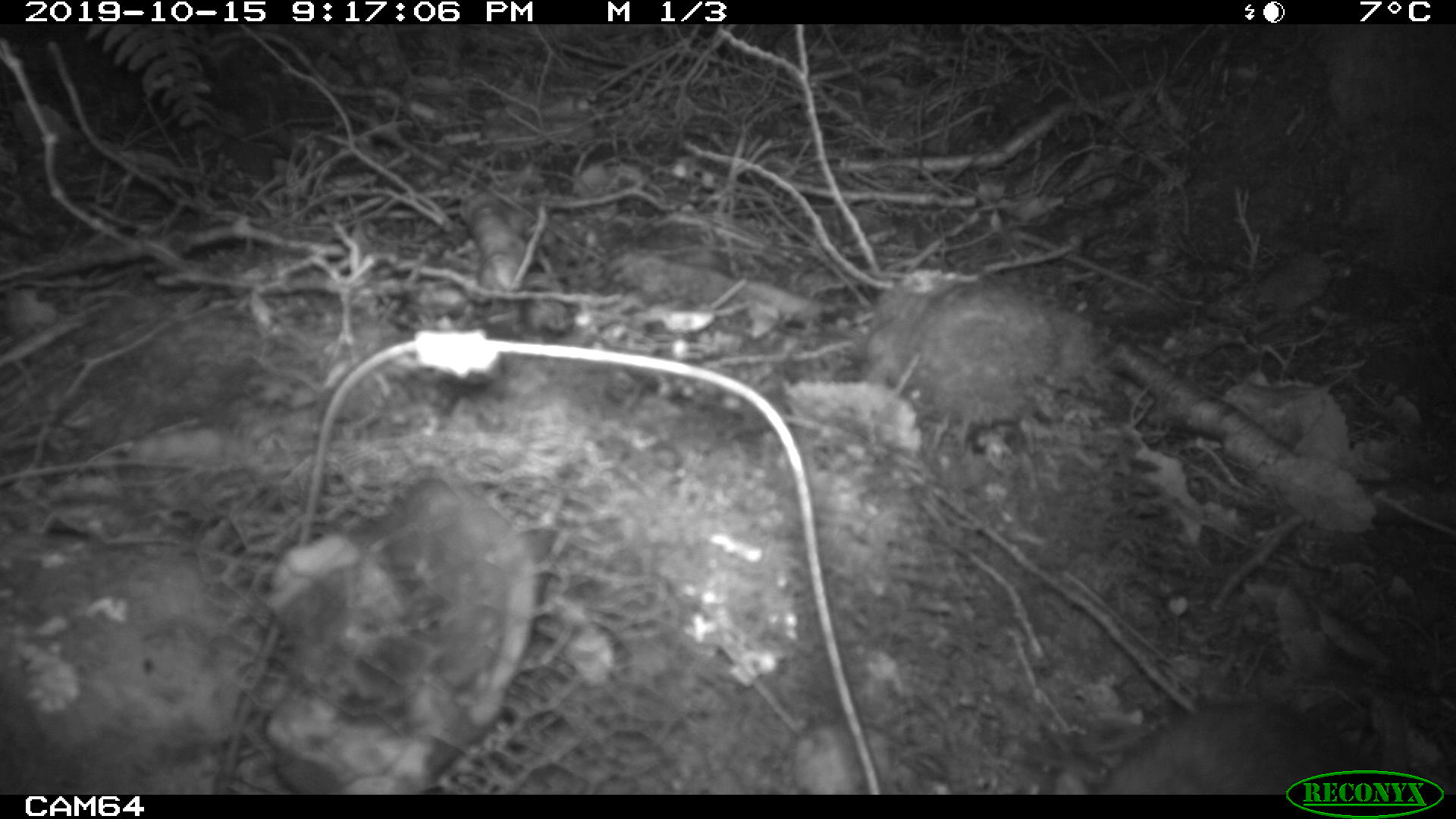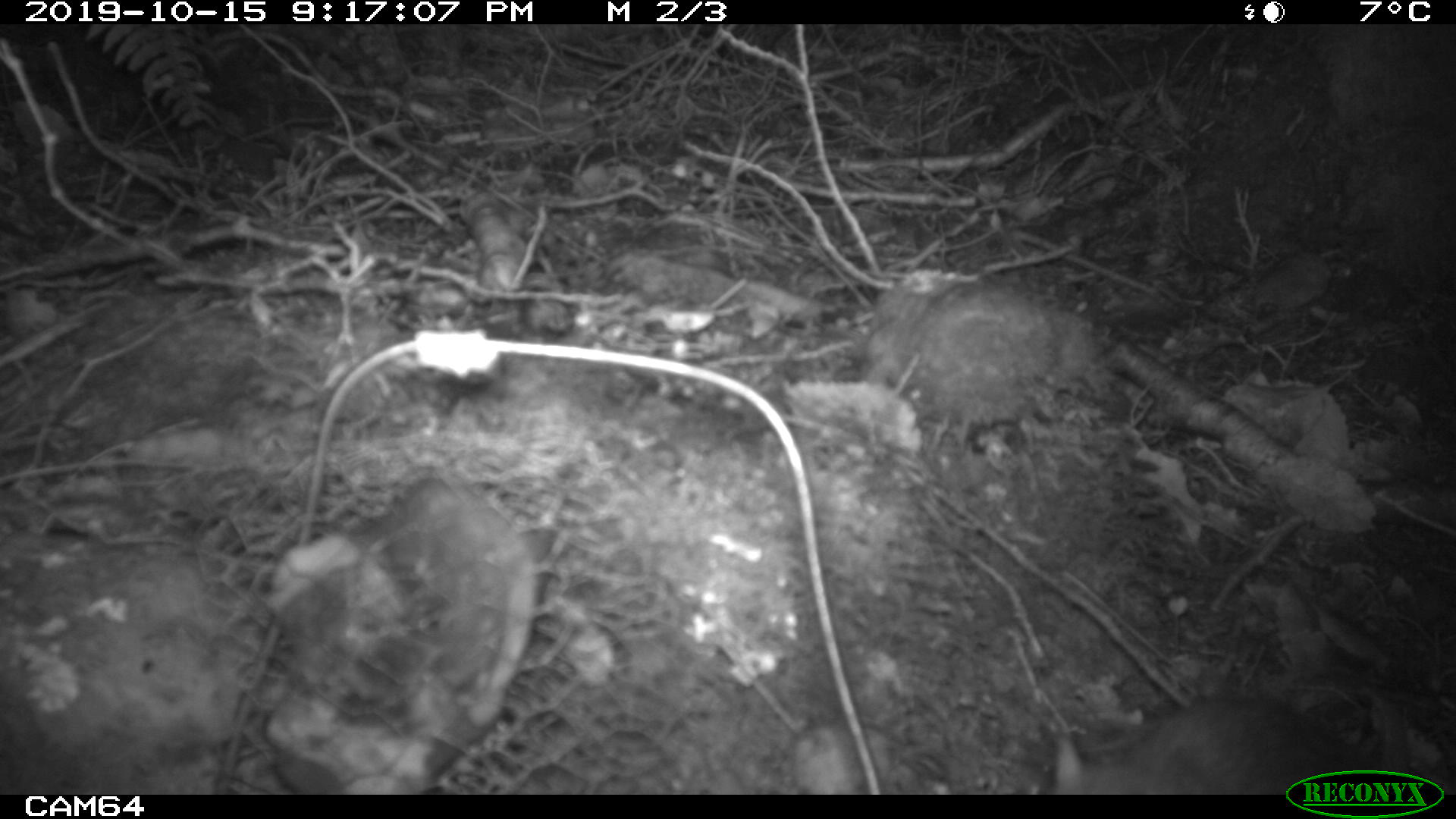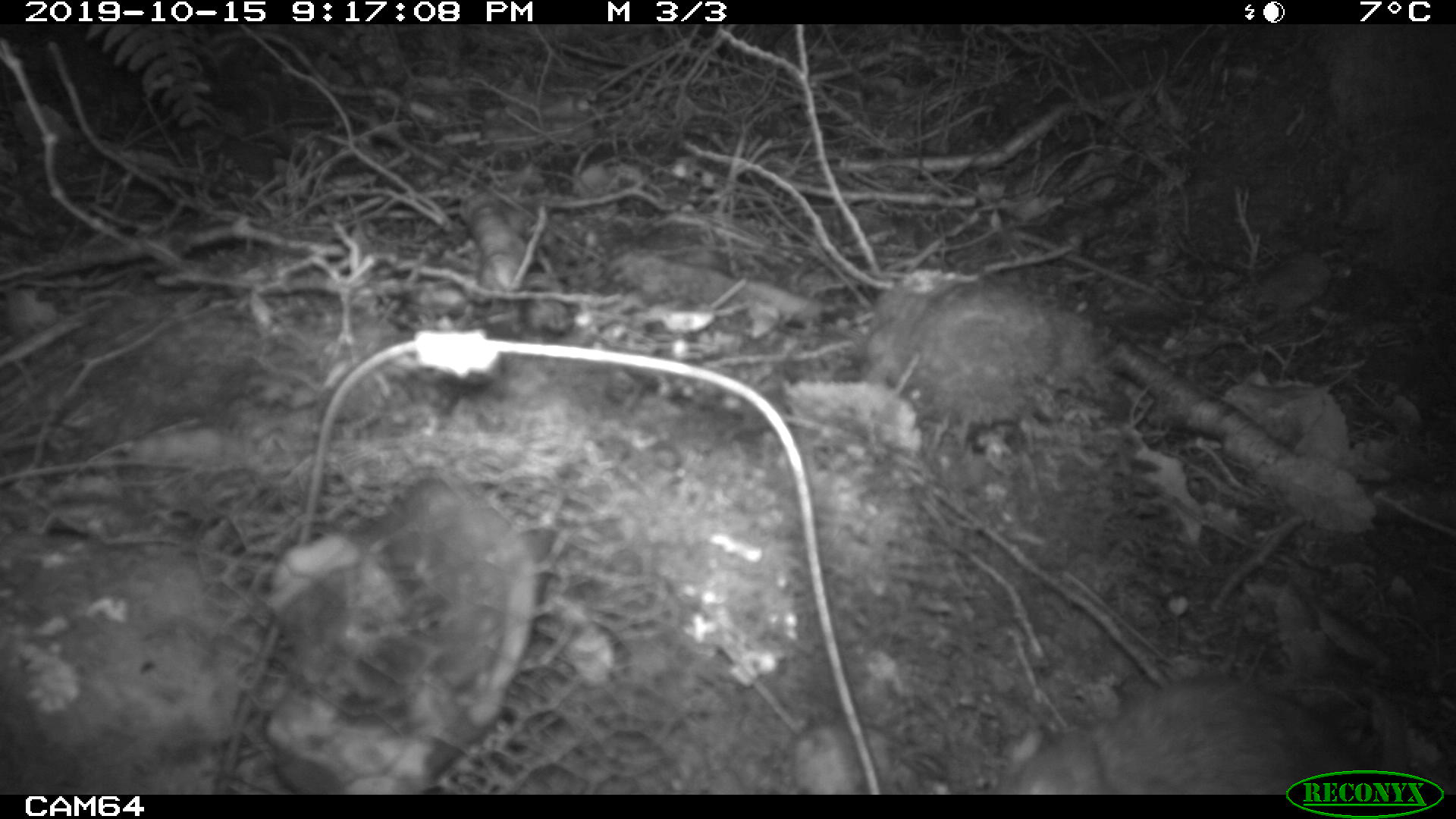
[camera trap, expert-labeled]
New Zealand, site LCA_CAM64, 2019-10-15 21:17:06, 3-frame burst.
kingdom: Animalia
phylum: Chordata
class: Mammalia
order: Rodentia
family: Muridae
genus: Rattus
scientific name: Rattus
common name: rat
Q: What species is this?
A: Rat (Rattus).